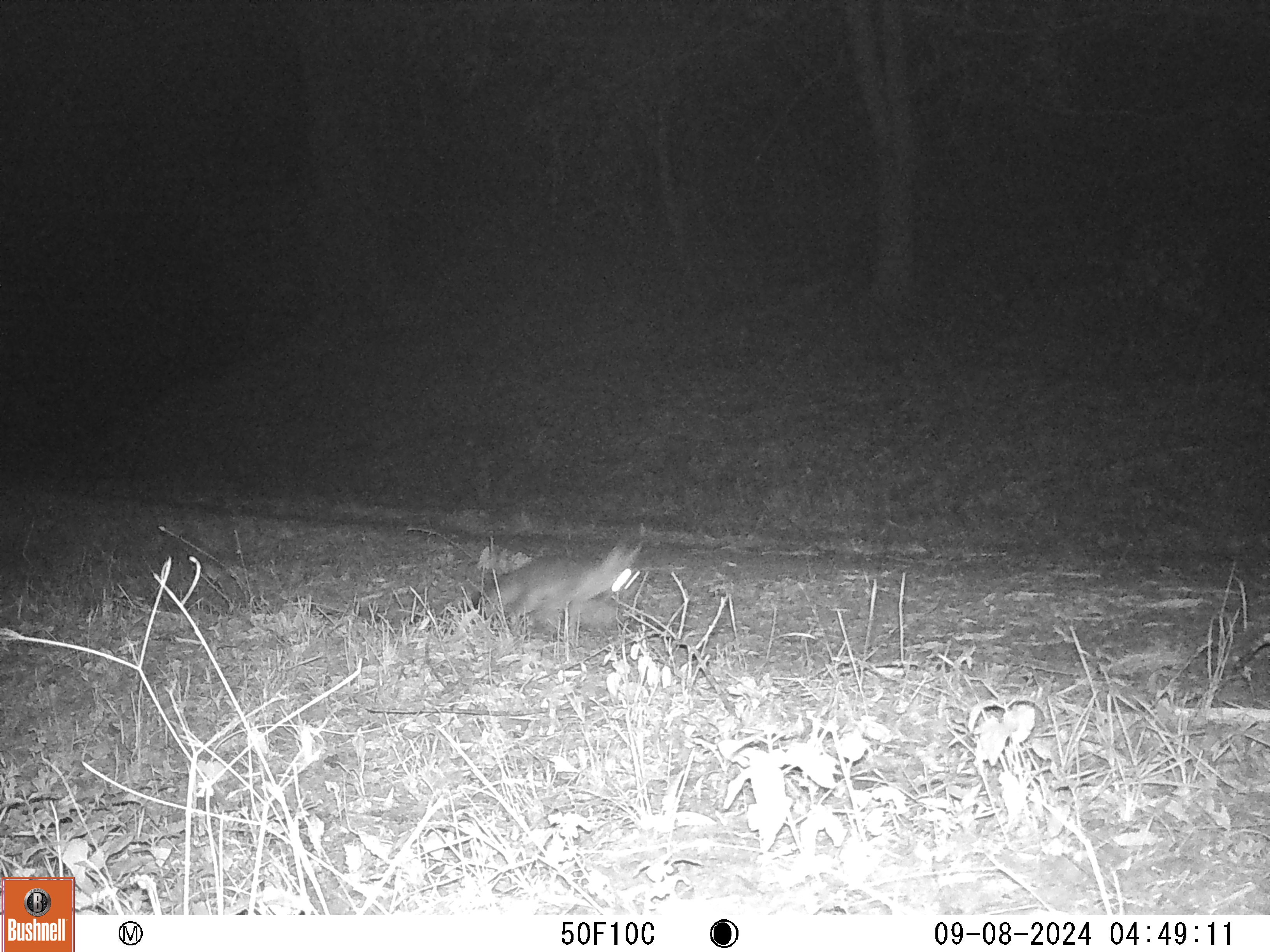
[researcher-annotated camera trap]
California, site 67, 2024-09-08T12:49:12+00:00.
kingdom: Animalia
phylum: Chordata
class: Mammalia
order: Carnivora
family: Canidae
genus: Urocyon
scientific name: Urocyon cinereoargenteus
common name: gray fox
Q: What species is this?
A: Gray fox (Urocyon cinereoargenteus).